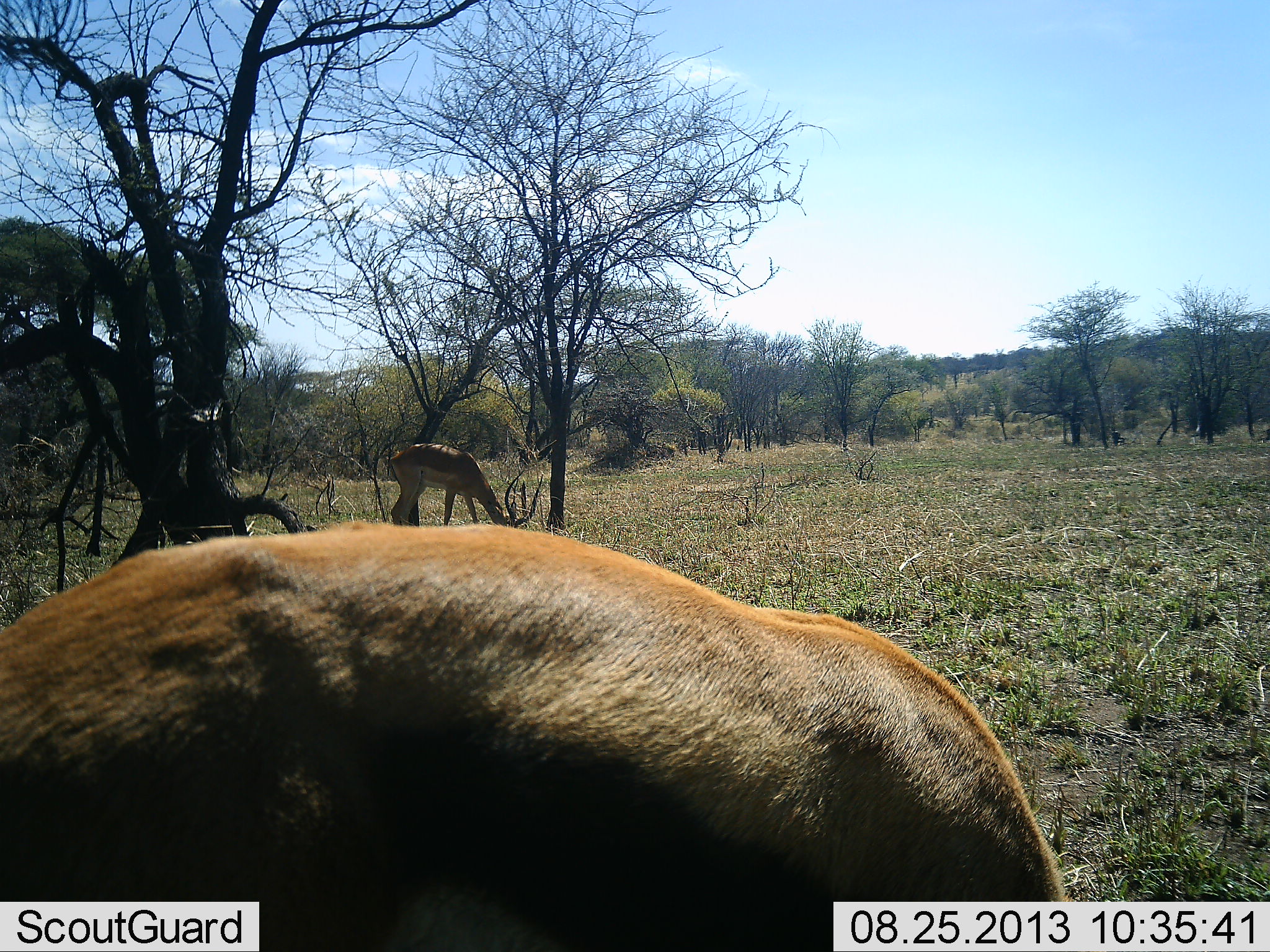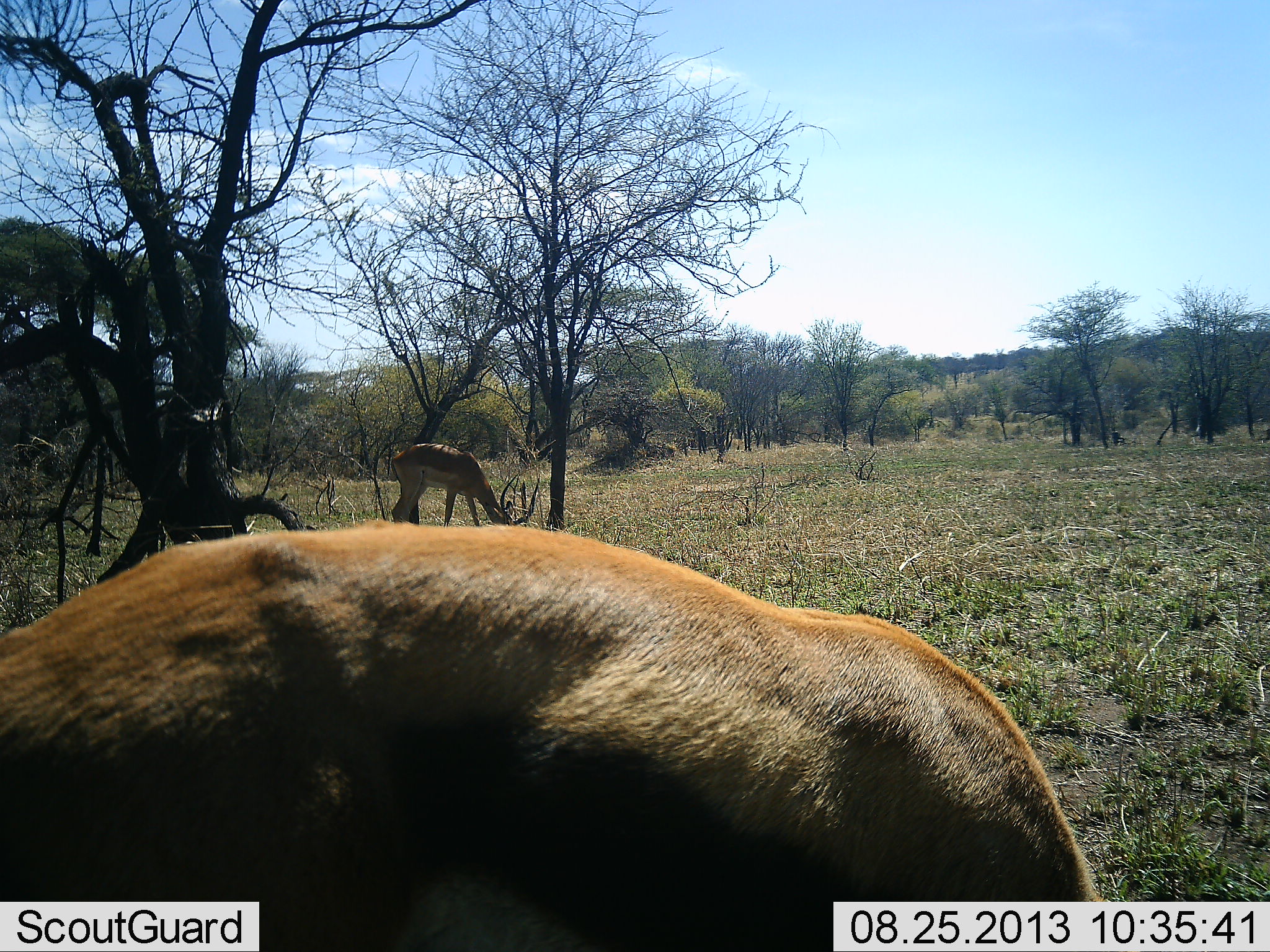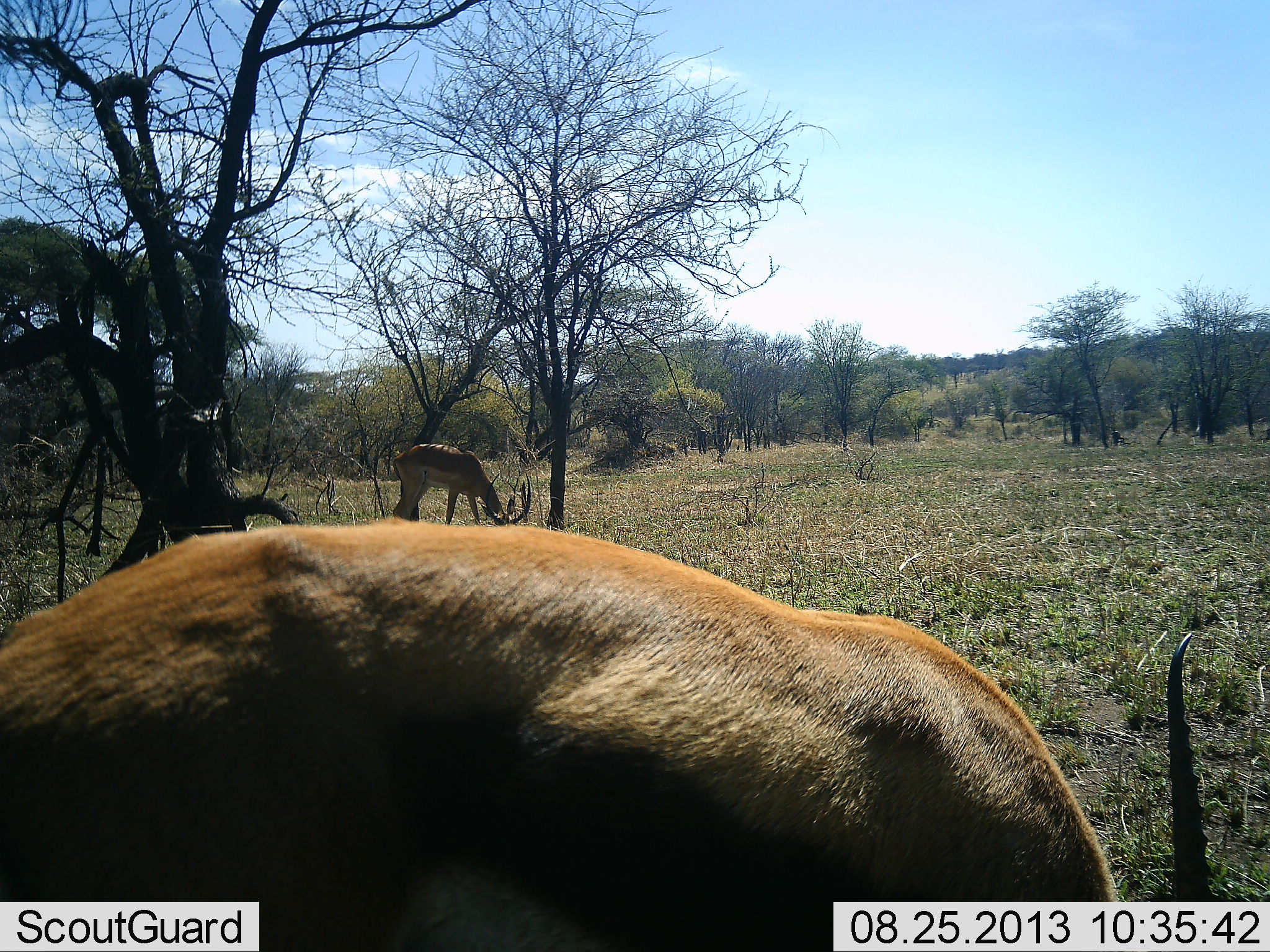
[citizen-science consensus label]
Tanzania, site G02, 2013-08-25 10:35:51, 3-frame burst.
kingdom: Animalia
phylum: Chordata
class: Mammalia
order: Artiodactyla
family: Bovidae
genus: Aepyceros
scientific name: Aepyceros melampus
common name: impala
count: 2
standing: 28%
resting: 0%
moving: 0%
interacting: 0%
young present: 0%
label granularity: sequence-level